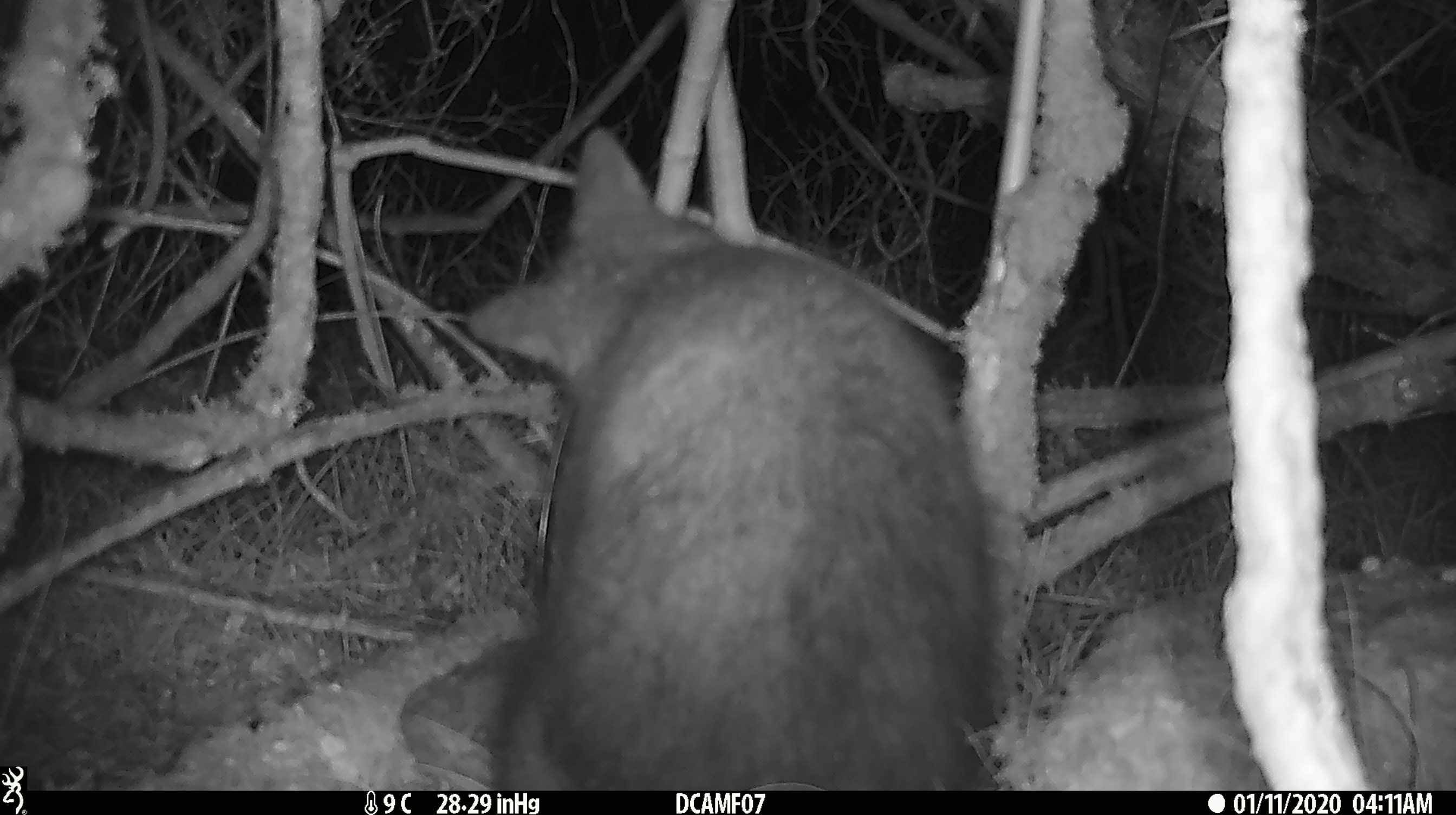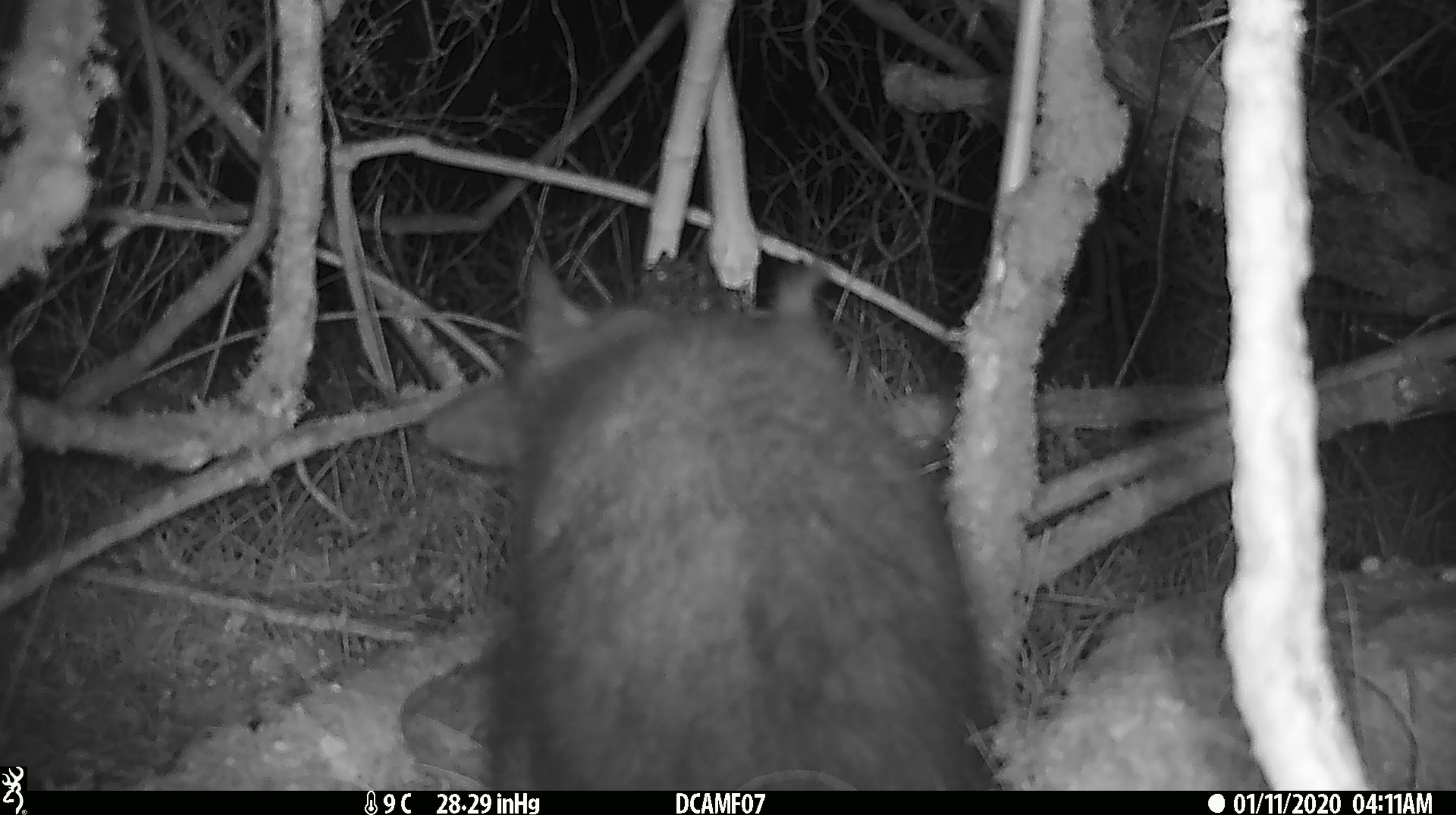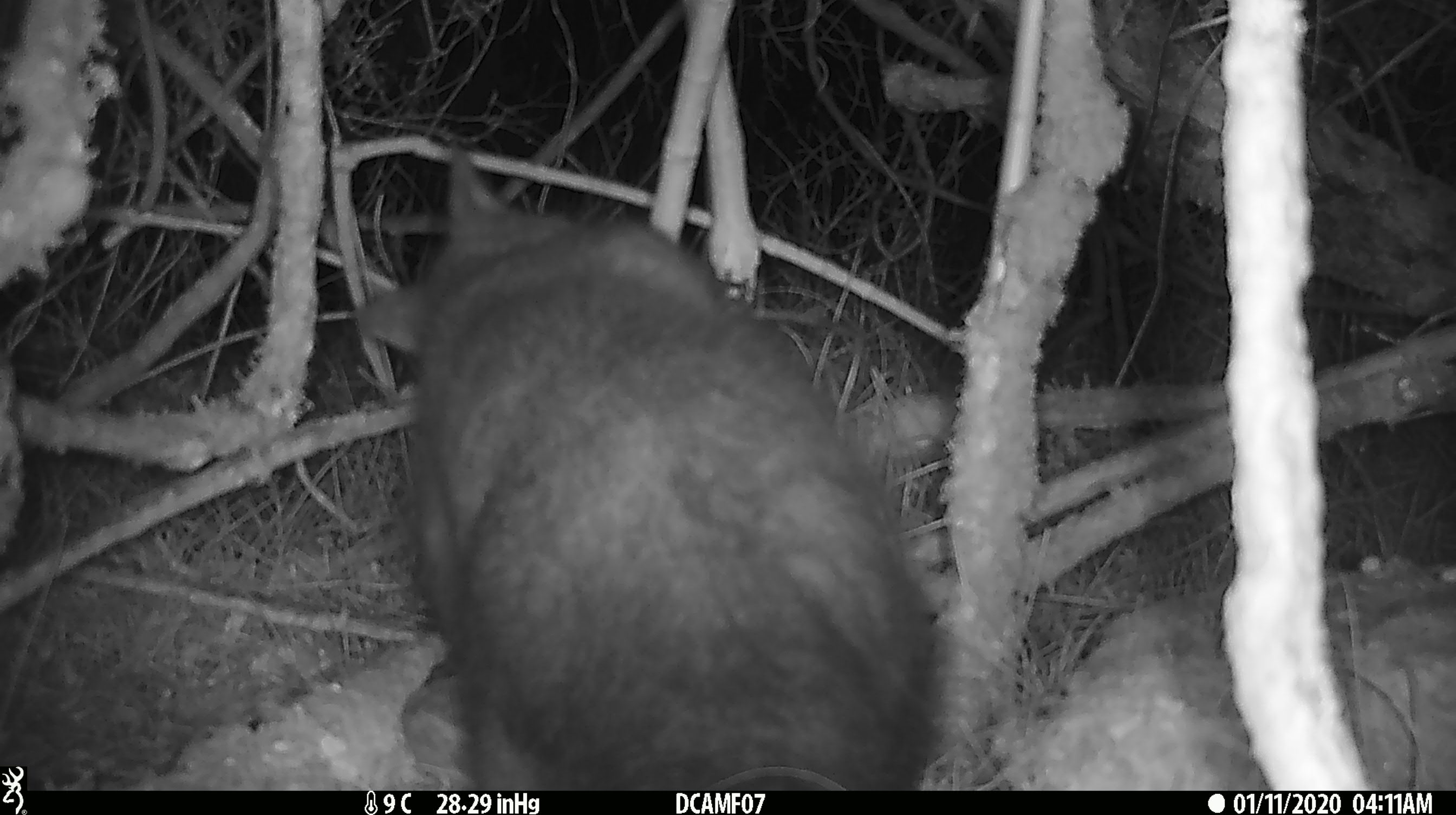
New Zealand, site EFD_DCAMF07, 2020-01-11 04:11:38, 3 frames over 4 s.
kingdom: Animalia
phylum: Chordata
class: Mammalia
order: Diprotodontia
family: Phalangeridae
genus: Trichosurus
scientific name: Trichosurus vulpecula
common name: common brushtail possum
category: possum